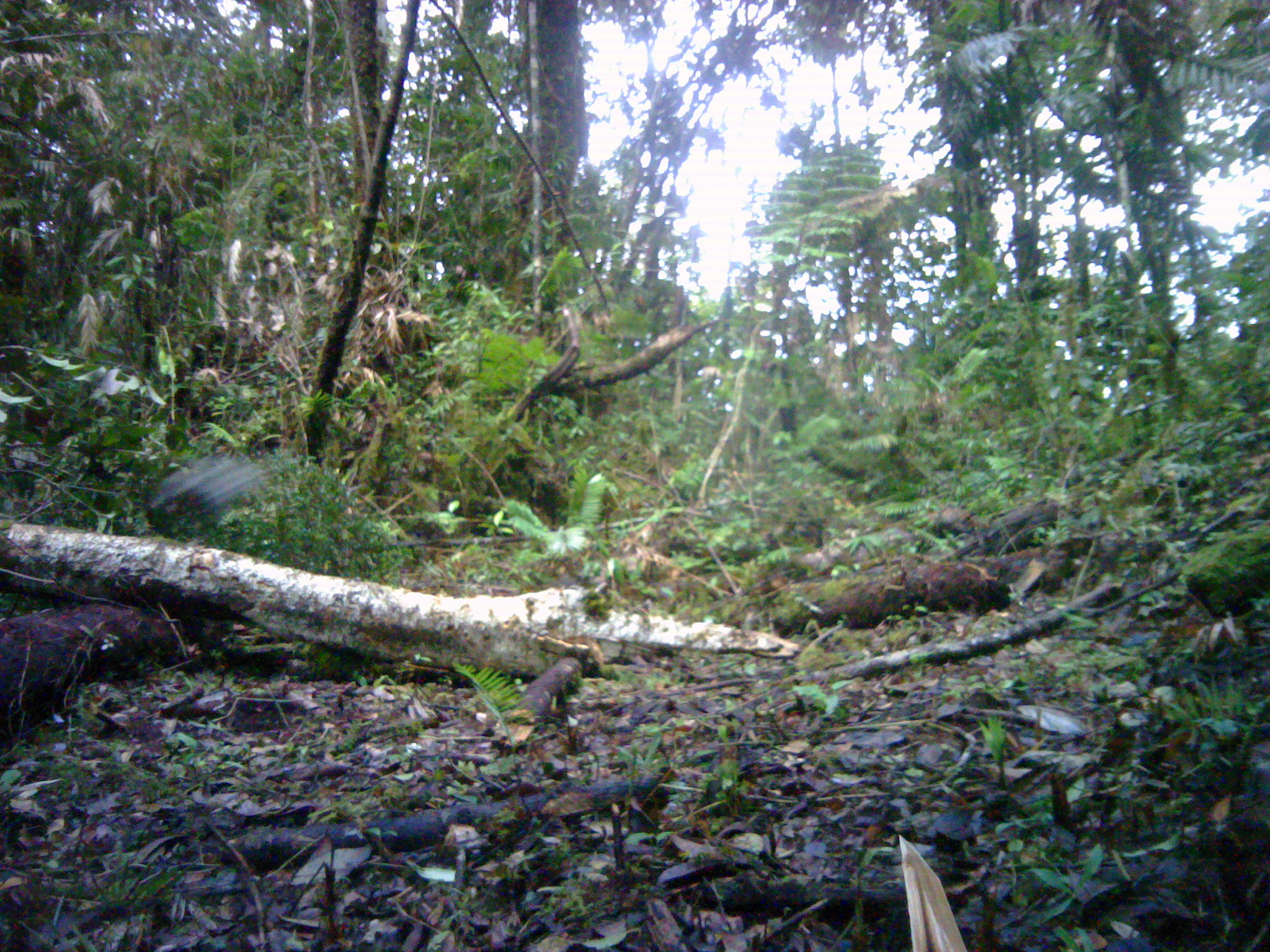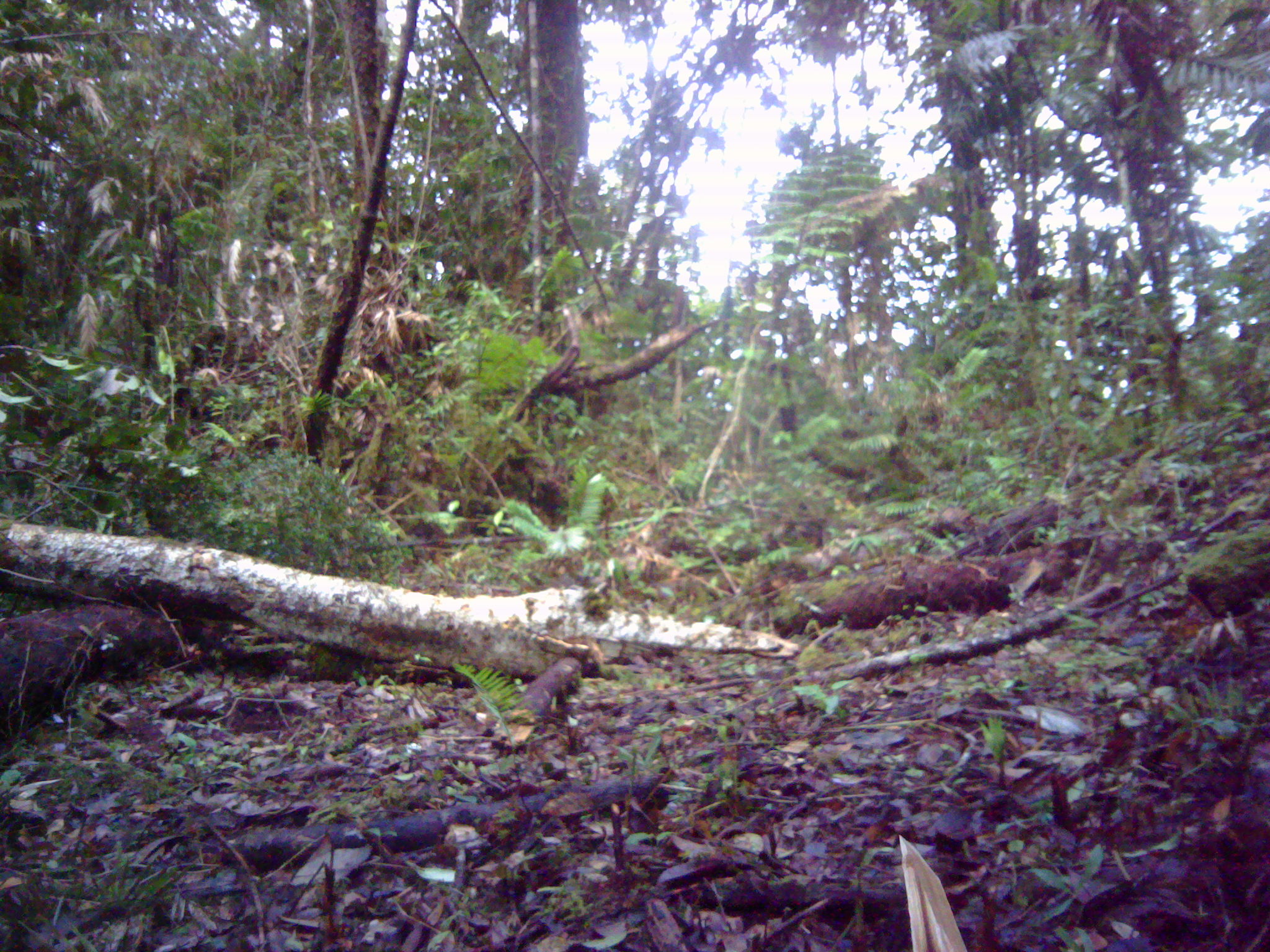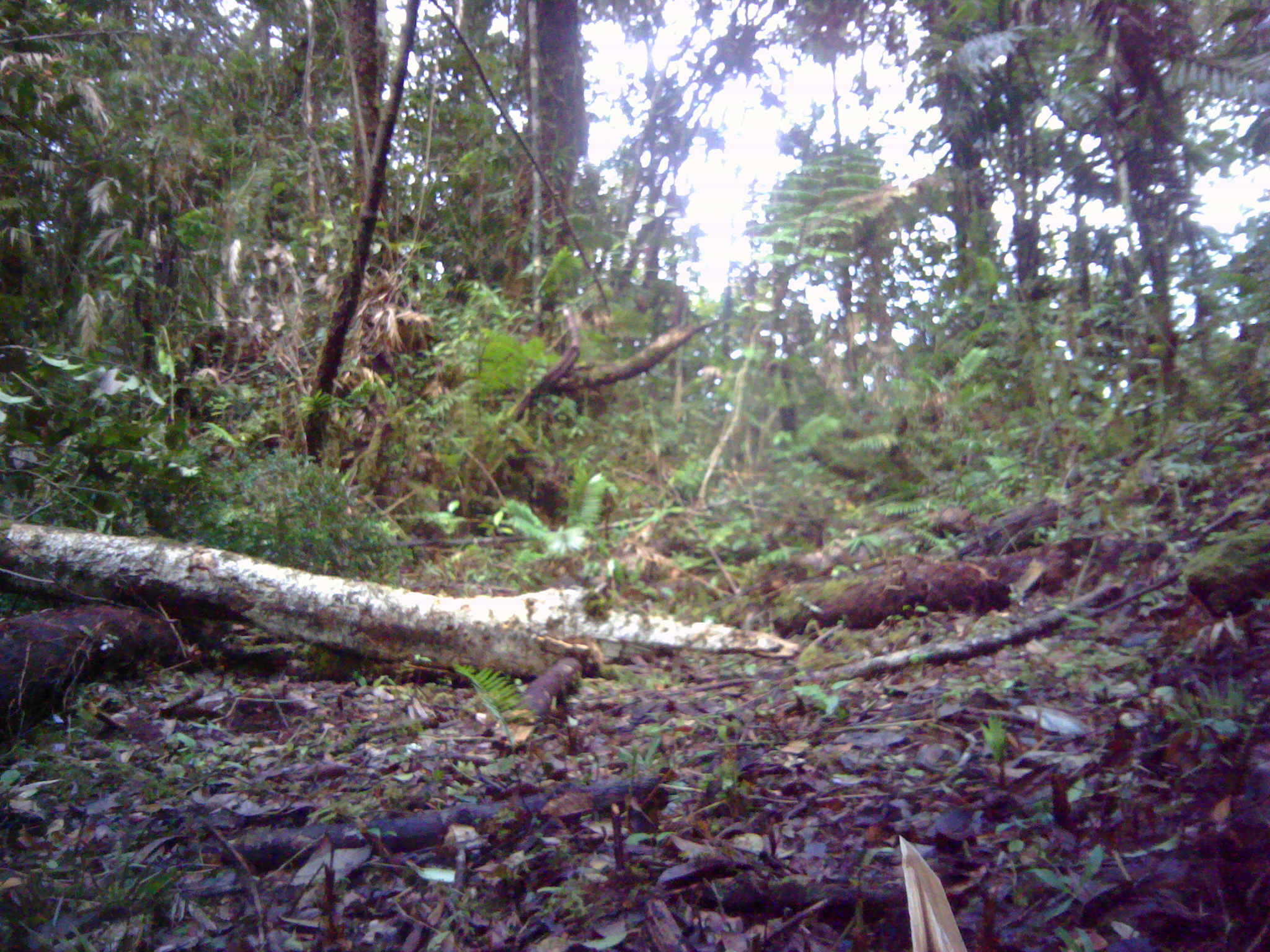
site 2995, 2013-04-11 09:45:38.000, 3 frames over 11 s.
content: unidentified animal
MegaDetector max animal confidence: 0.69